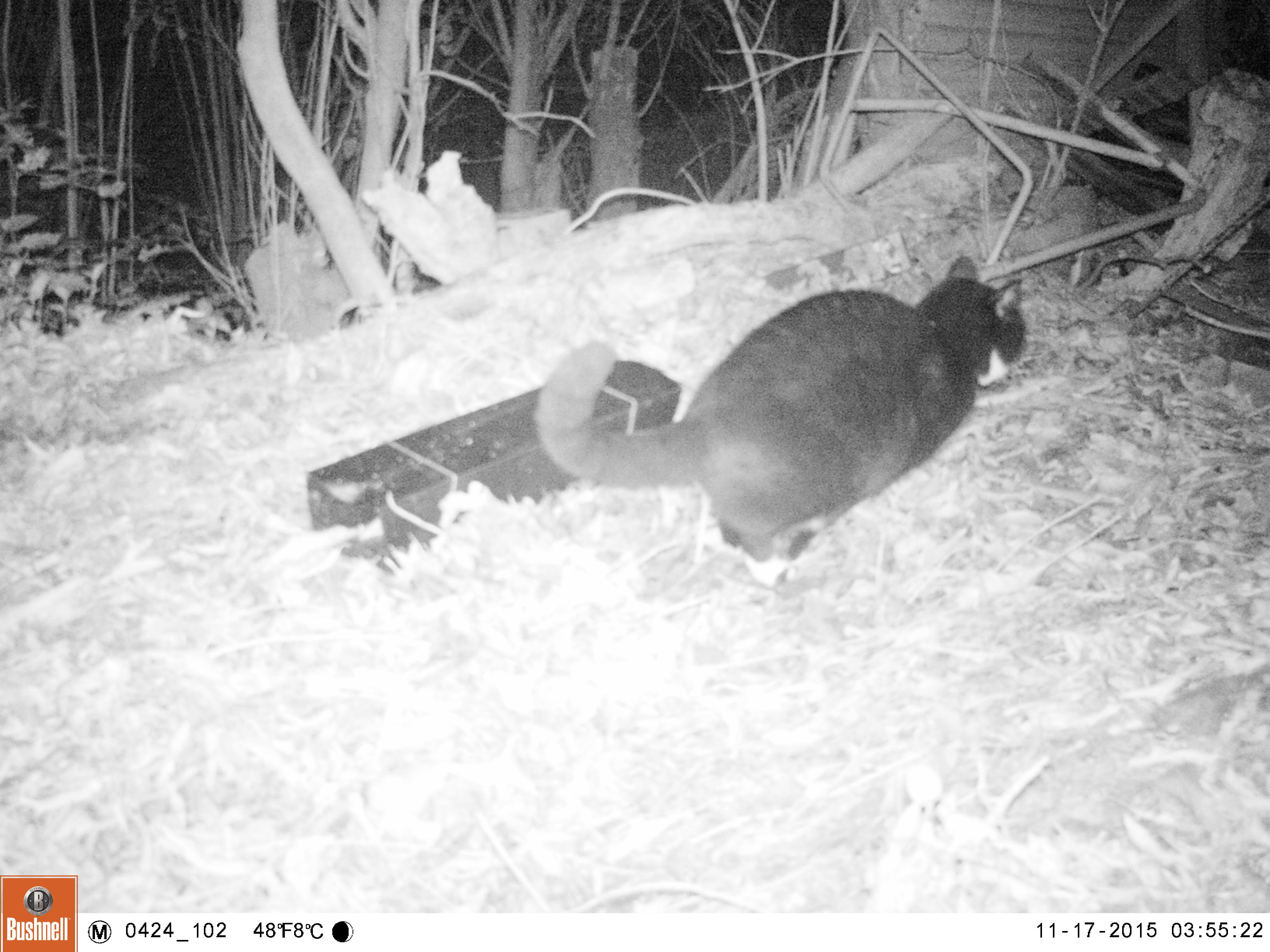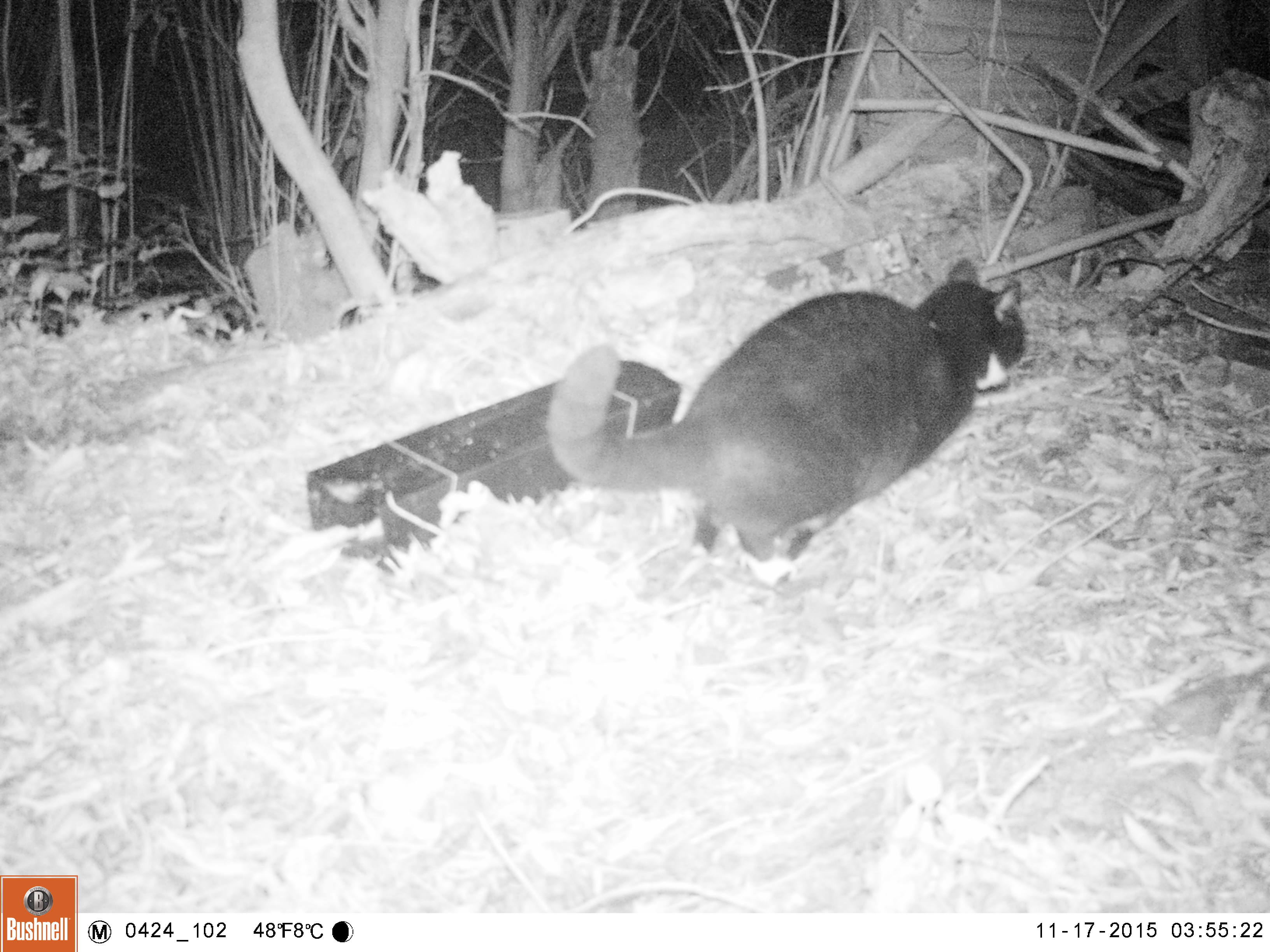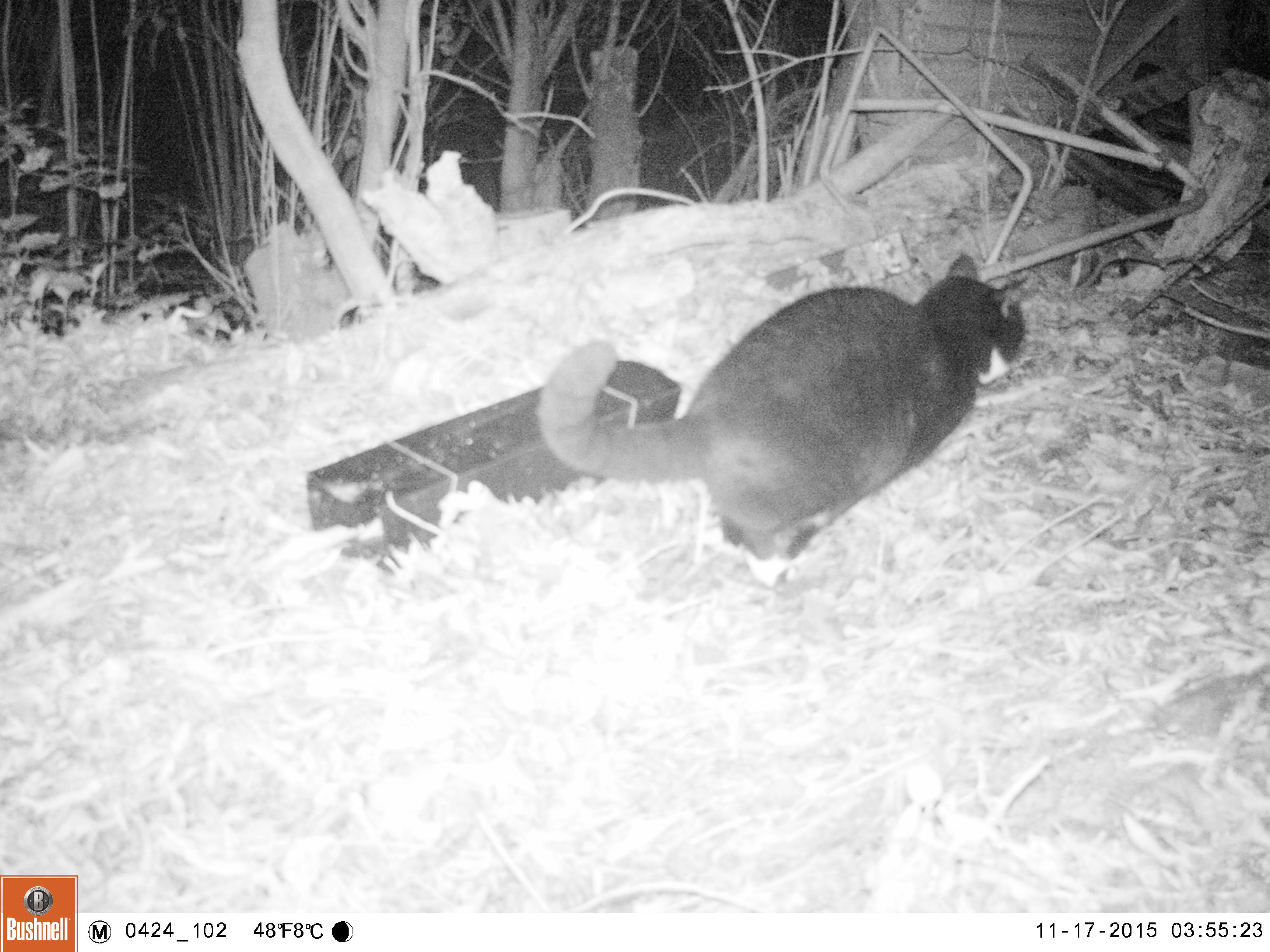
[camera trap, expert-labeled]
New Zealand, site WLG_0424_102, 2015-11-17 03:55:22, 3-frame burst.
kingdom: Animalia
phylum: Chordata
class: Mammalia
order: Carnivora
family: Felidae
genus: Felis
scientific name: Felis catus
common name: domestic cat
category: cat